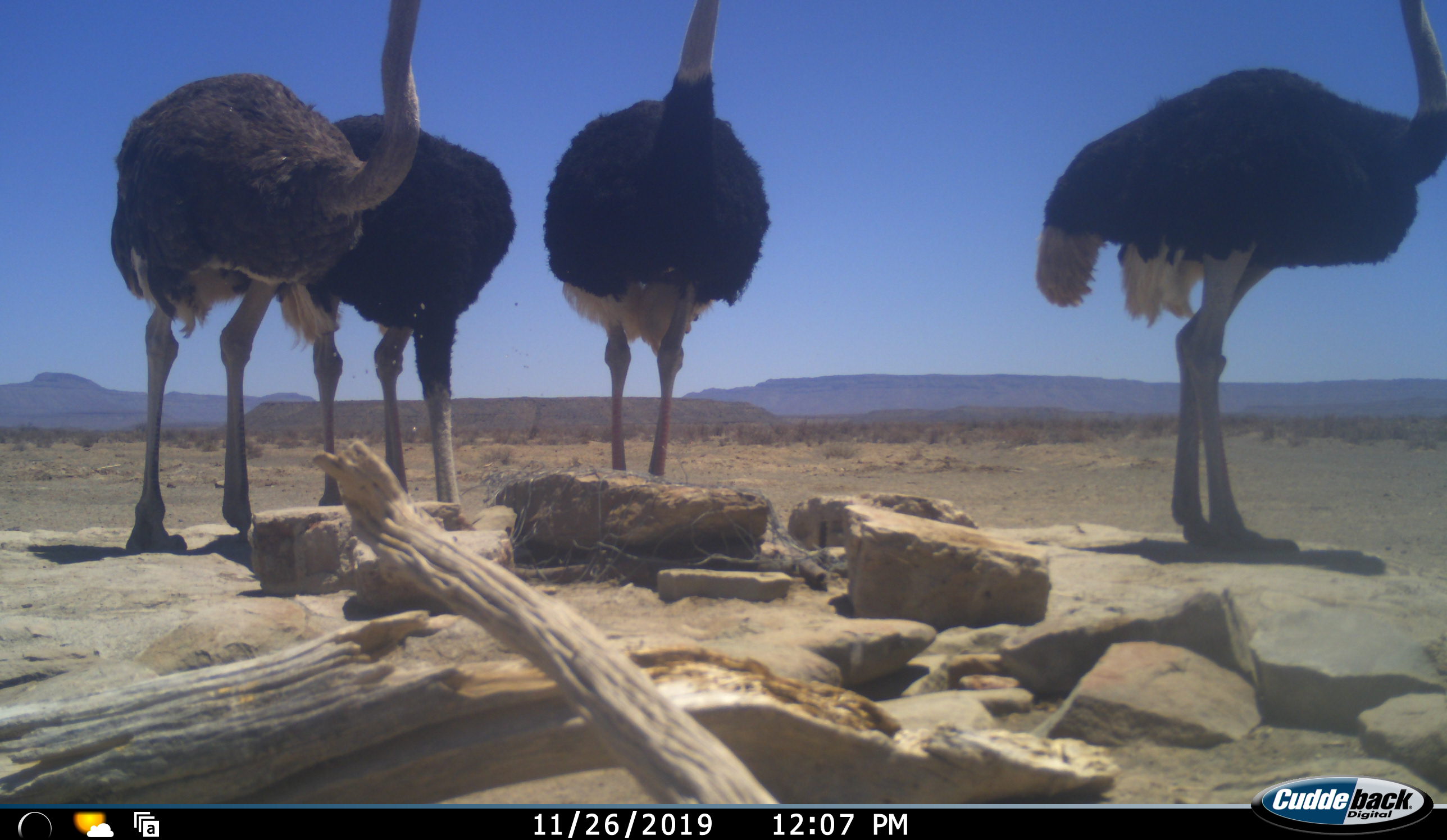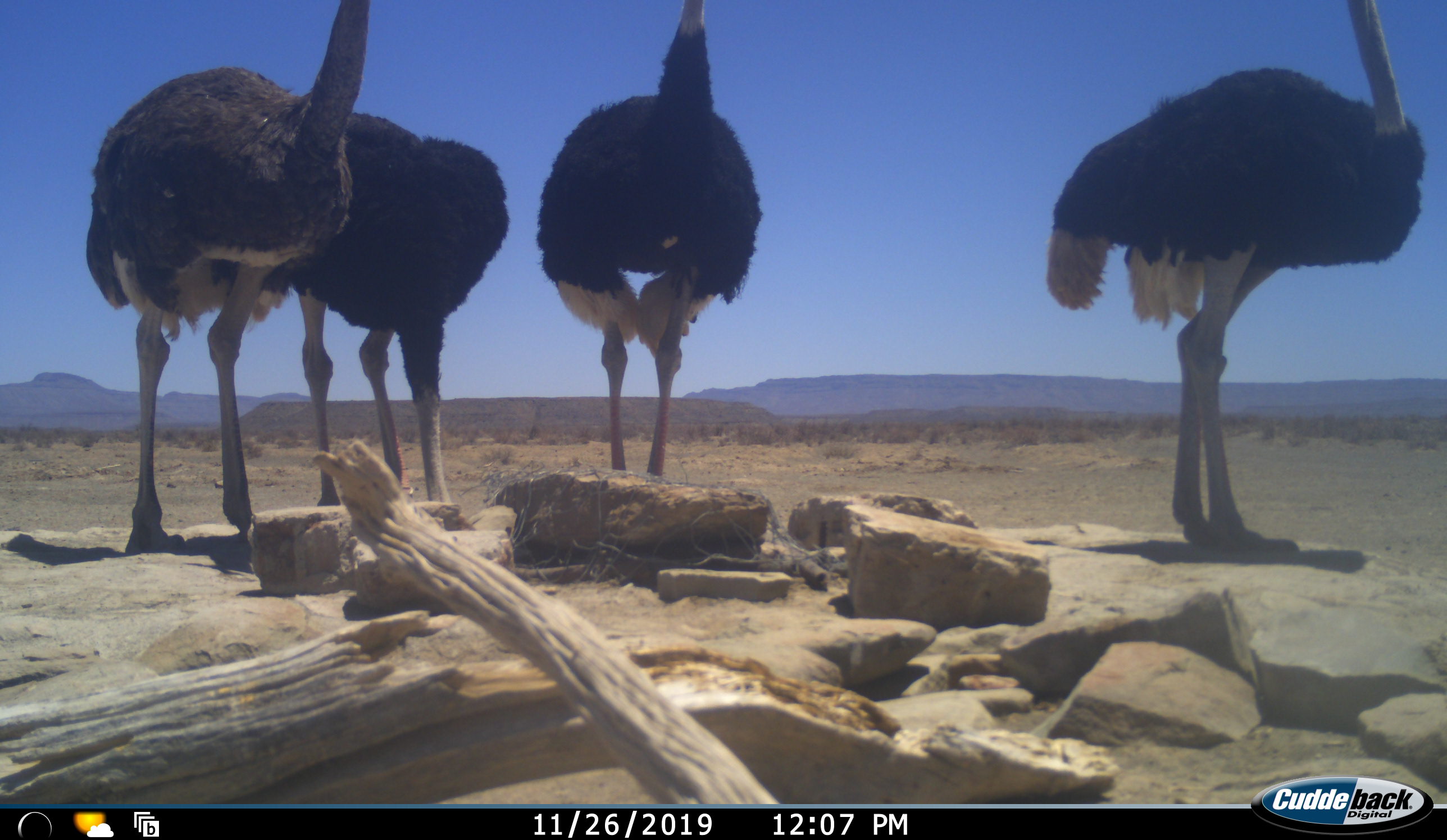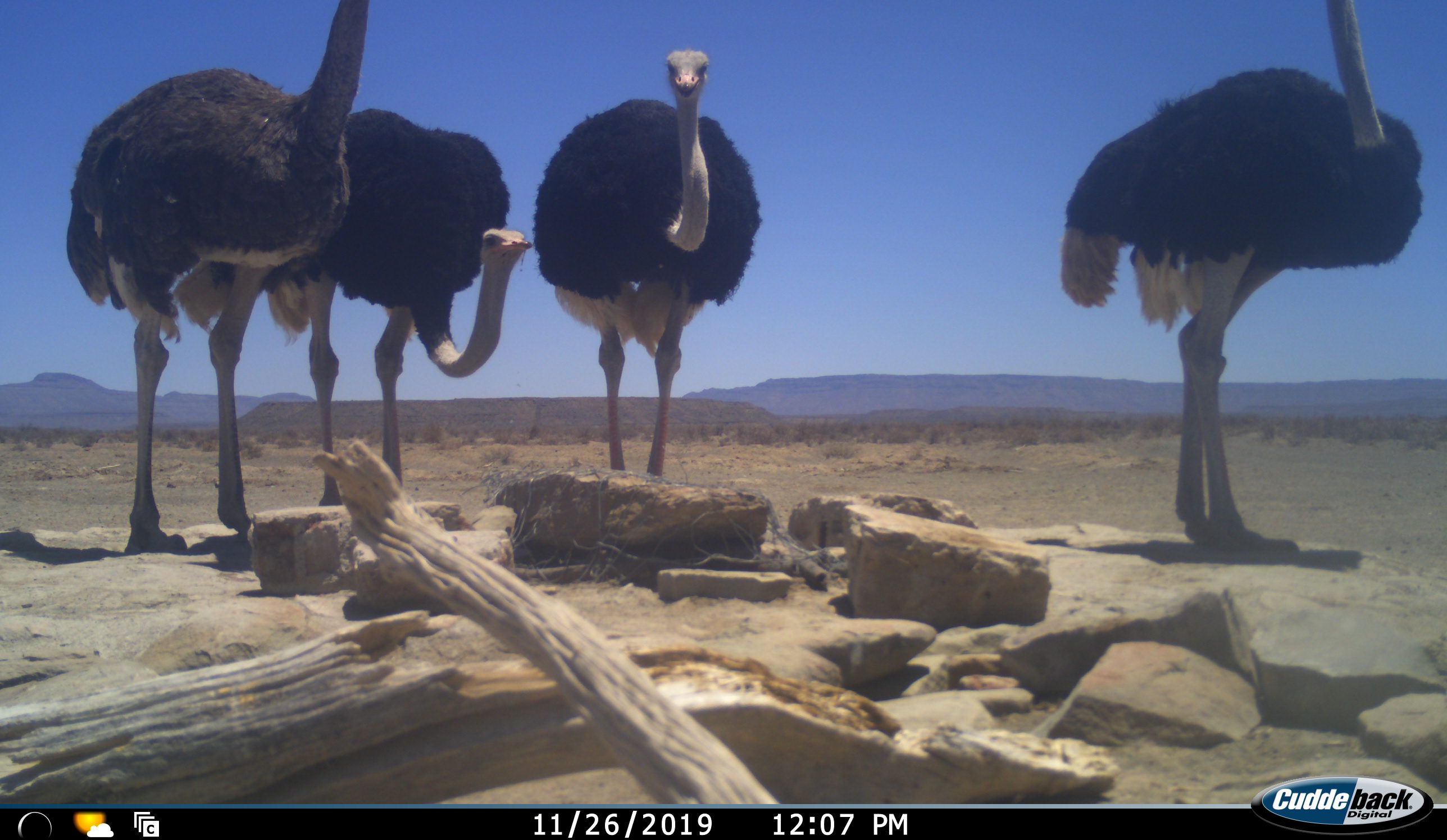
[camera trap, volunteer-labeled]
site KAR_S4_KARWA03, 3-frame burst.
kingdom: Animalia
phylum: Chordata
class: Aves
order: Struthioniformes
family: Struthionidae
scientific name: Struthionidae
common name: ostrich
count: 4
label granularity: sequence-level